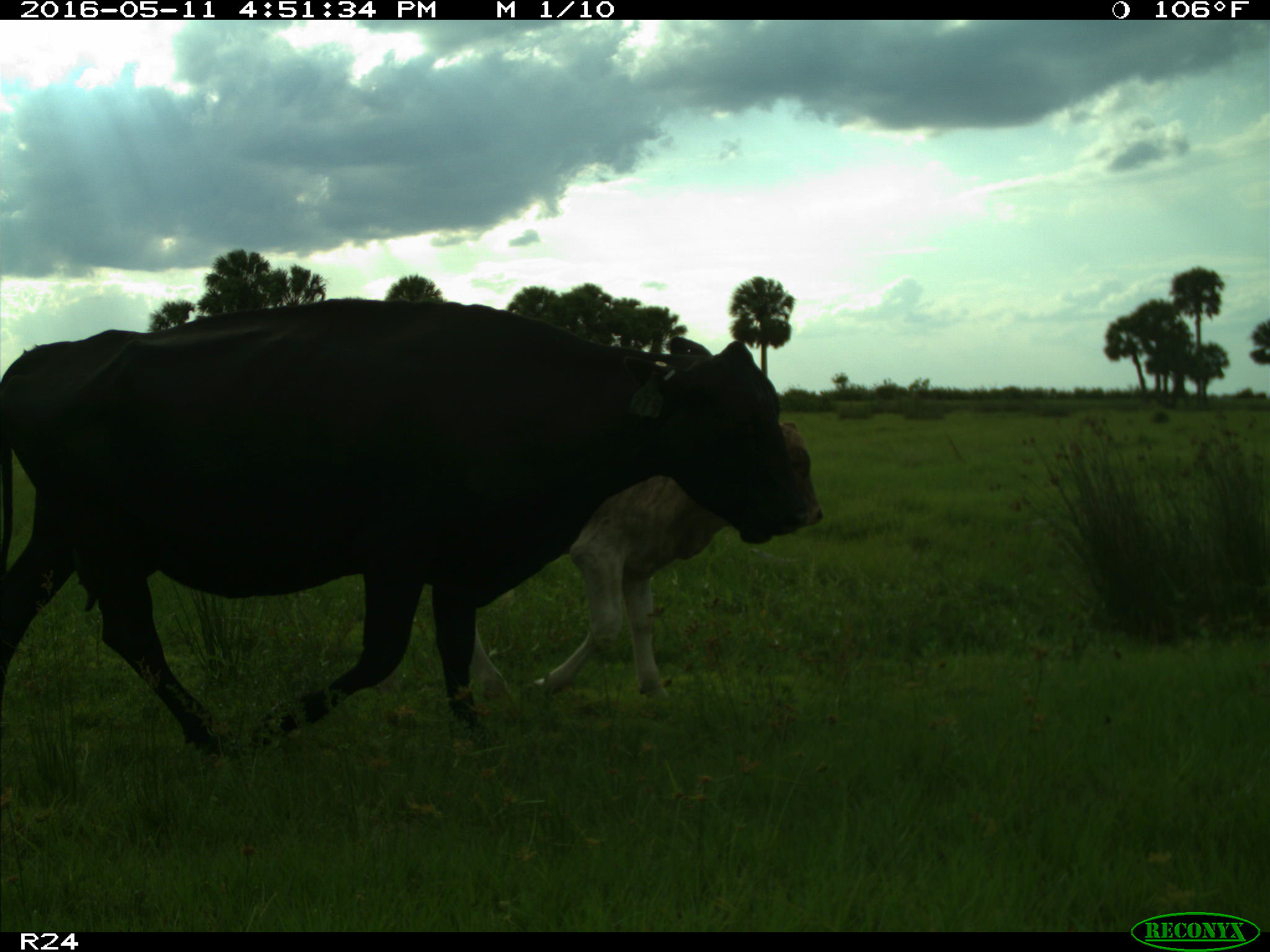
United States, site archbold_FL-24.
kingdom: Animalia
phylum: Chordata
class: Mammalia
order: Artiodactyla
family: Bovidae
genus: Bos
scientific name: Bos taurus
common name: domestic cow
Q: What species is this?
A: Bos taurus (domestic cow).